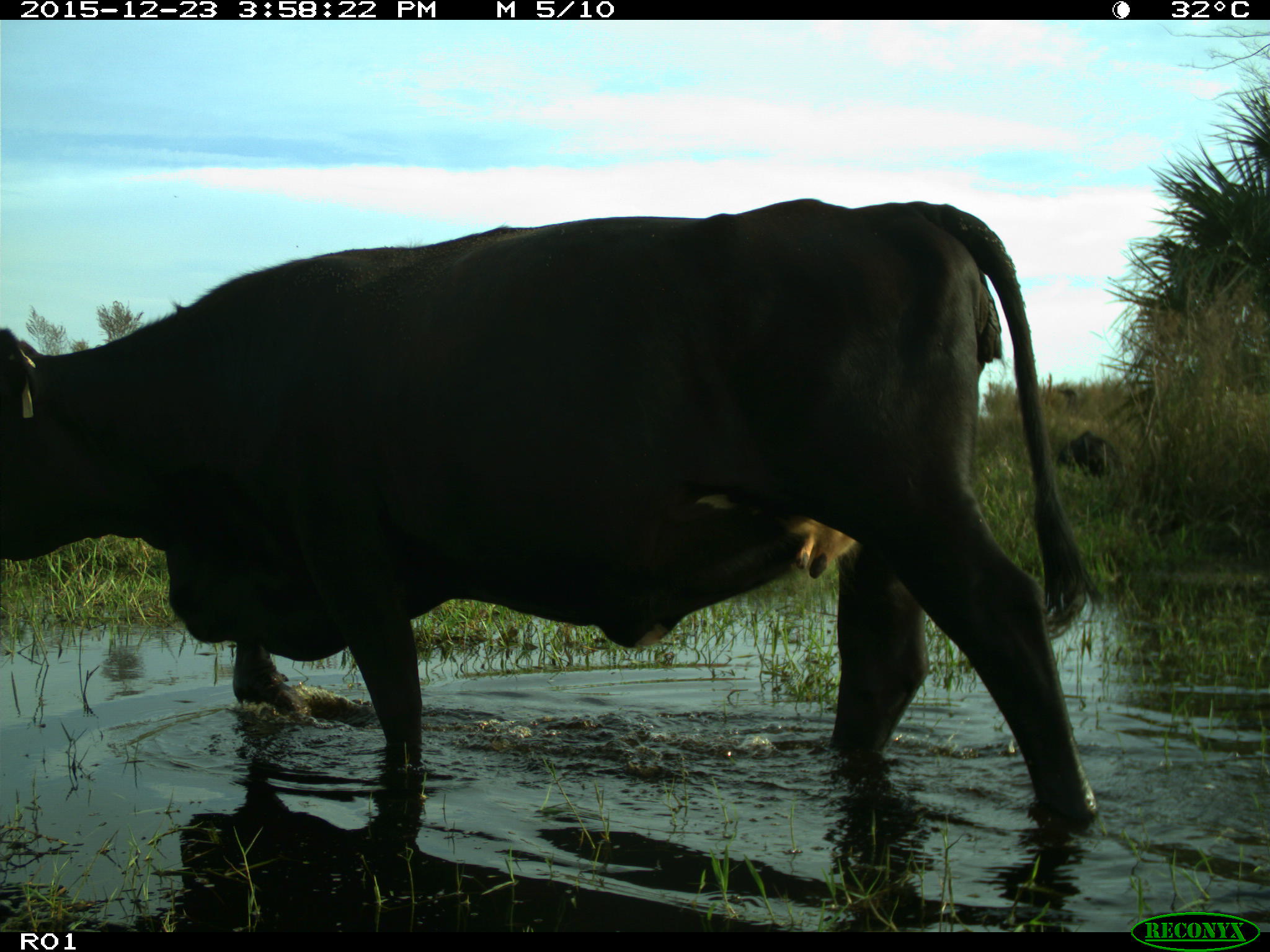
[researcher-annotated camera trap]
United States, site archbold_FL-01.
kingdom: Animalia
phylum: Chordata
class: Mammalia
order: Artiodactyla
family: Bovidae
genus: Bos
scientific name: Bos taurus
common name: domestic cow